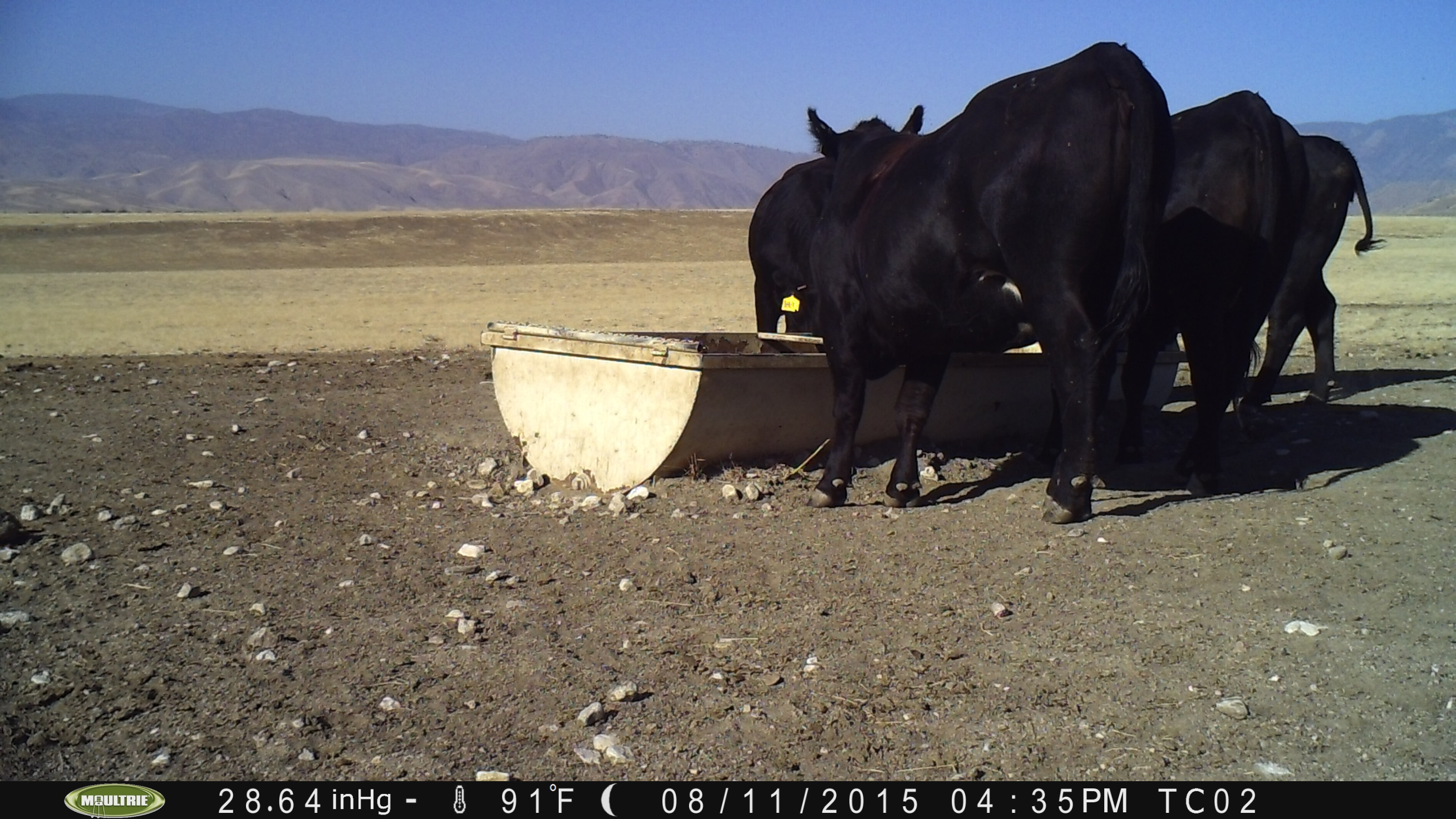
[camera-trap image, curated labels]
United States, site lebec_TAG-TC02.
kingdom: Animalia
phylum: Chordata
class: Mammalia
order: Artiodactyla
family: Bovidae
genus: Bos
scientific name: Bos taurus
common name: domestic cow